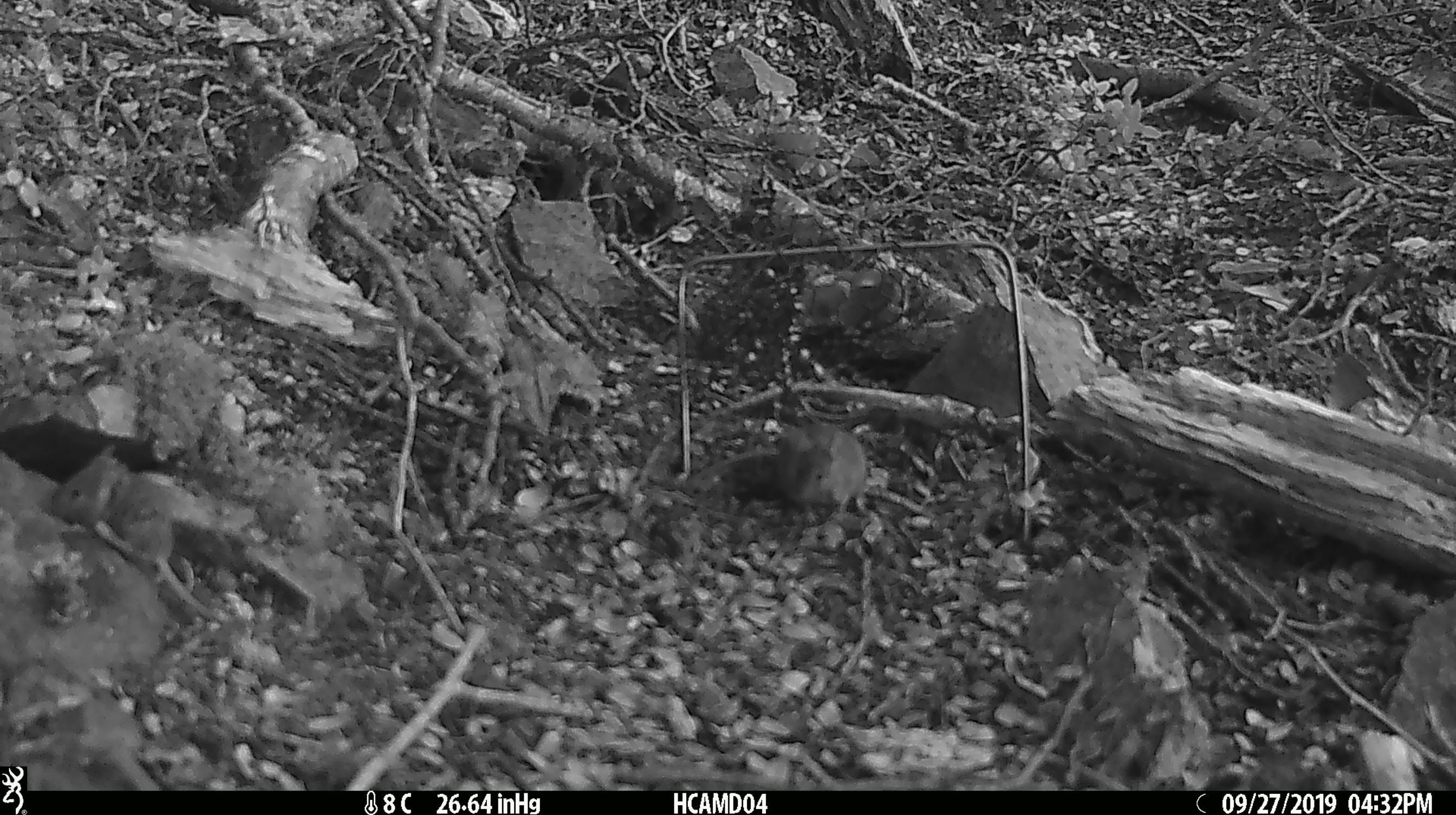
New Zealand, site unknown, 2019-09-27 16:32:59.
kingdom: Animalia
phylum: Chordata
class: Mammalia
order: Rodentia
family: Muridae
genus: Mus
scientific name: Mus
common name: mouse